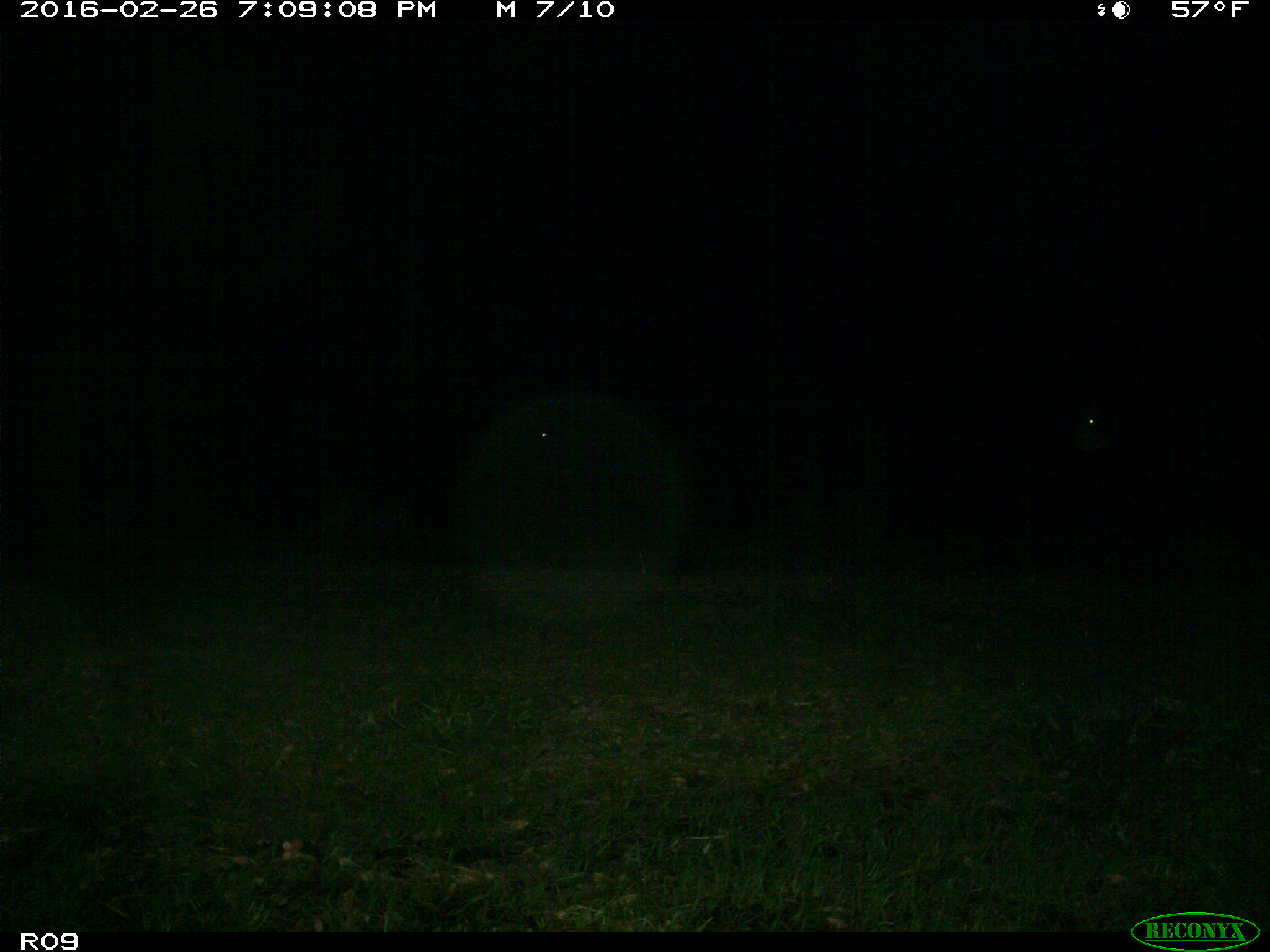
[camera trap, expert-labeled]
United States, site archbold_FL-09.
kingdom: Animalia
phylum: Chordata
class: Mammalia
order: Artiodactyla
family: Bovidae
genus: Bos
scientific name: Bos taurus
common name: domestic cow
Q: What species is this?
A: Bos taurus (domestic cow).